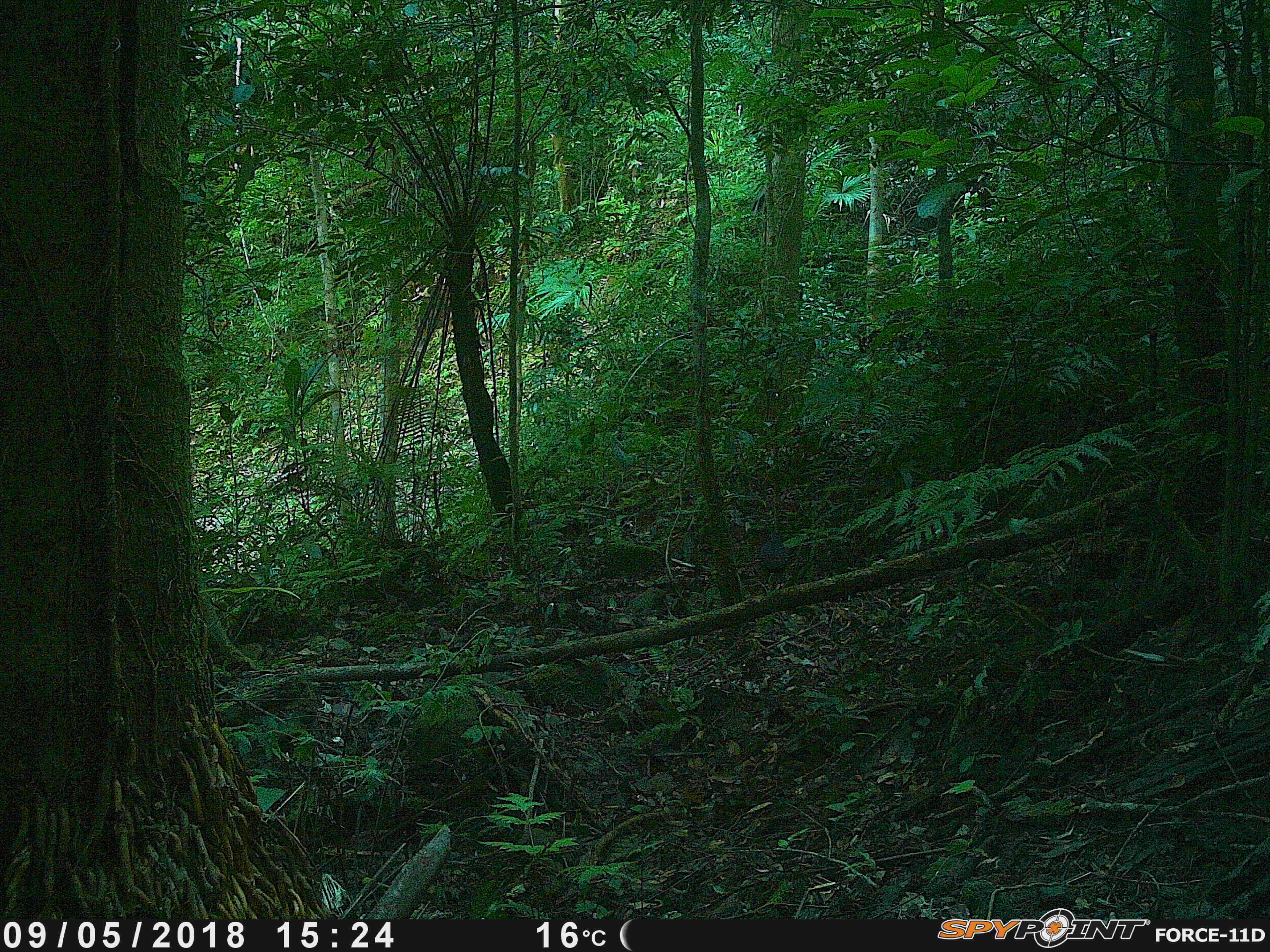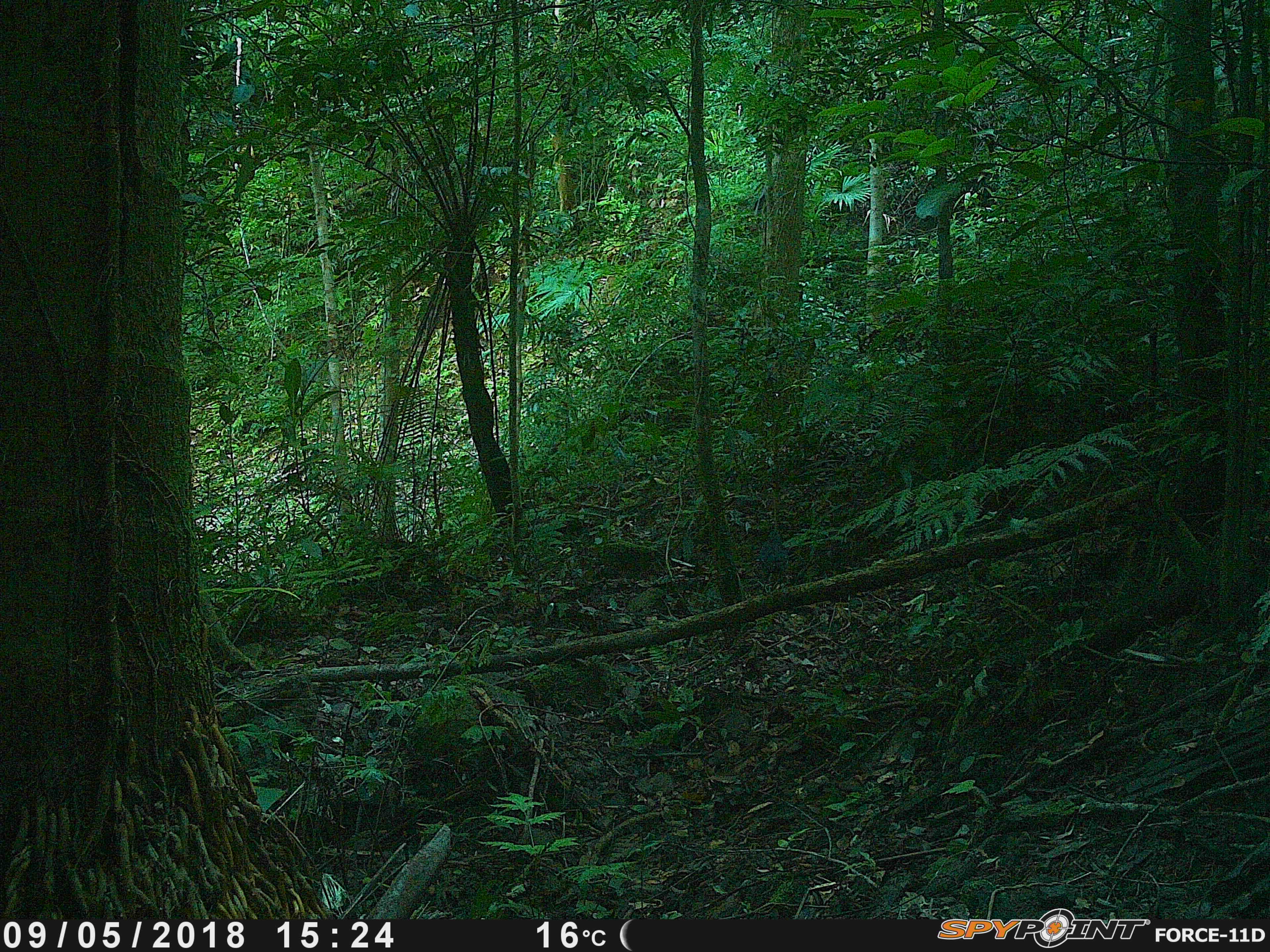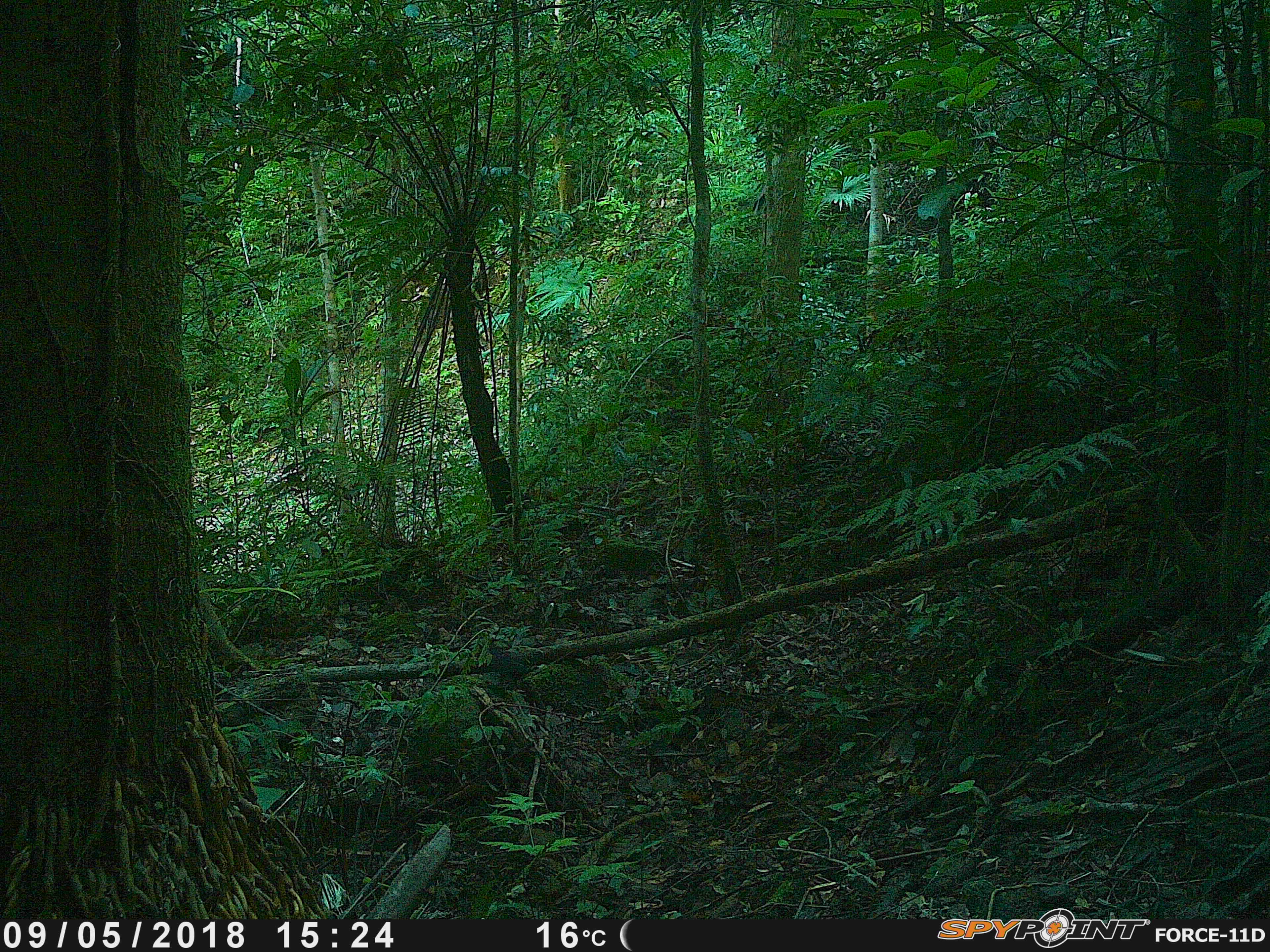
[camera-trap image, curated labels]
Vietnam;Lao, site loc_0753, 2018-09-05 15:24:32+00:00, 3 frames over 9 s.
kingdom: Animalia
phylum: Chordata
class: Aves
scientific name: Aves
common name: bird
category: unidentified bird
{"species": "unidentified bird (bird) (Aves)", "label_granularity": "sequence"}